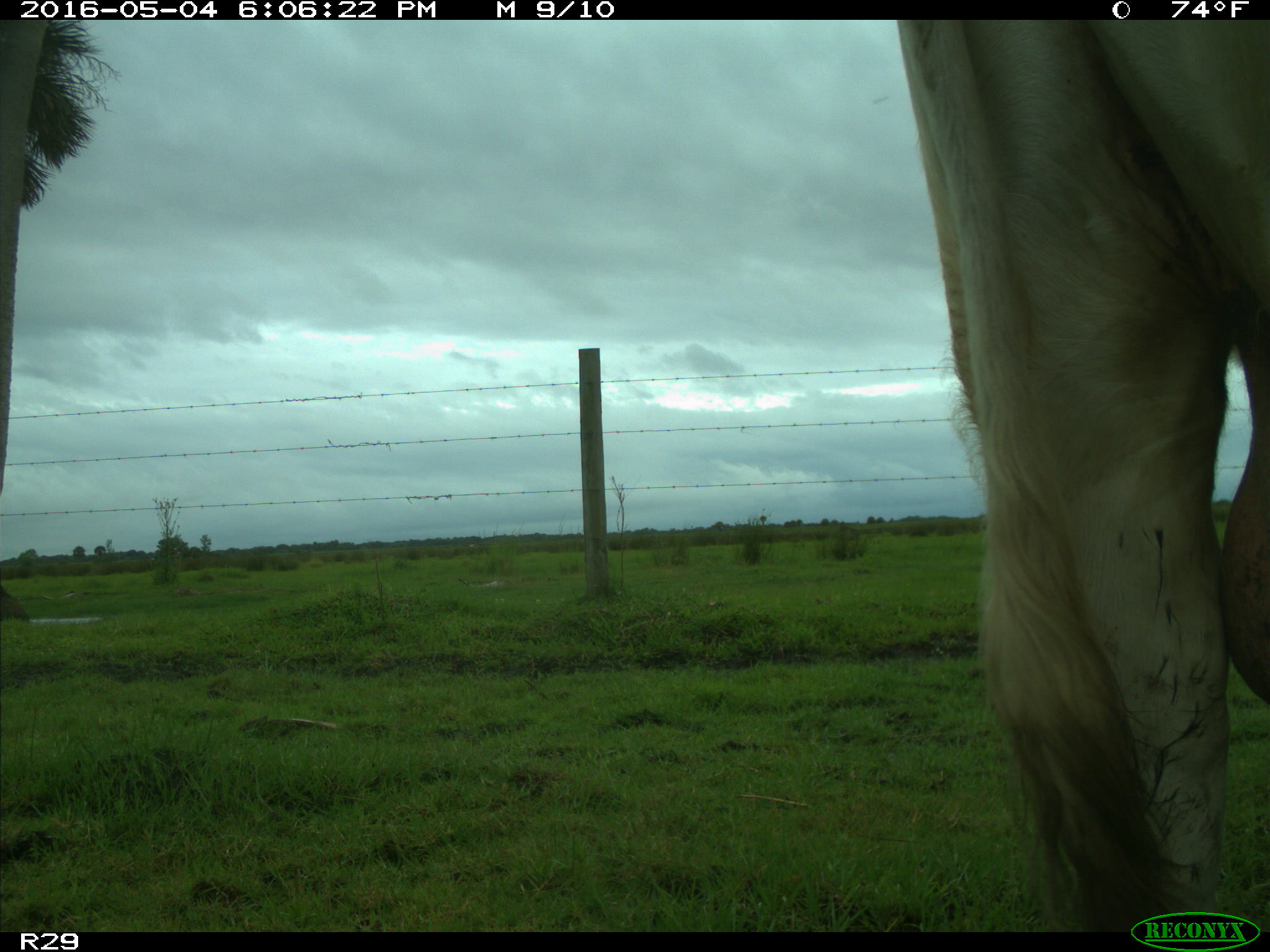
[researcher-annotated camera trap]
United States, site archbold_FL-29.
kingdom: Animalia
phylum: Chordata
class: Mammalia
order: Artiodactyla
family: Bovidae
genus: Bos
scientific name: Bos taurus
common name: domestic cow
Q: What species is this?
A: Bos taurus (domestic cow).